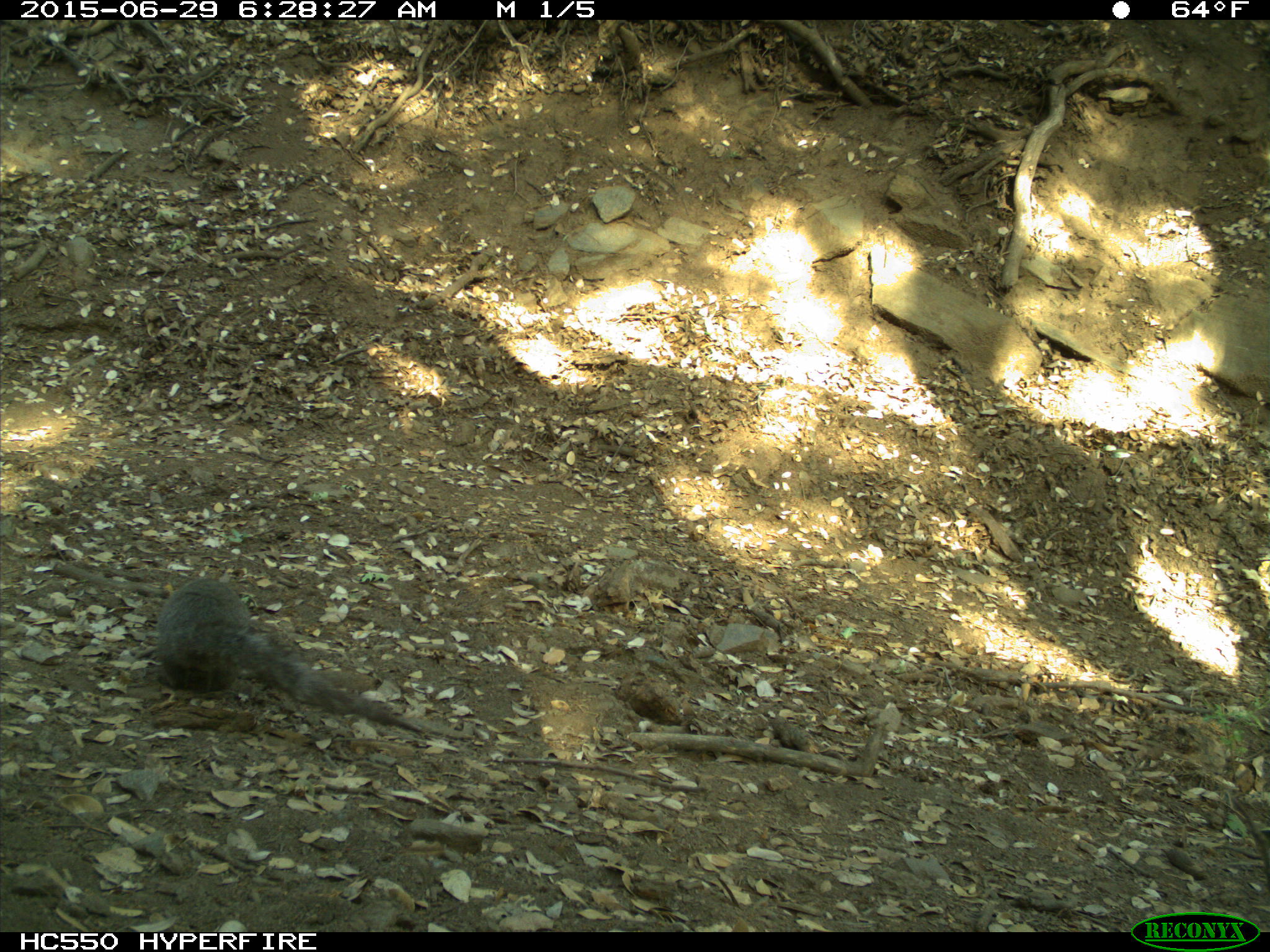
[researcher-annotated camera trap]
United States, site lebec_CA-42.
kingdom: Animalia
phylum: Chordata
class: Mammalia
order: Rodentia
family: Sciuridae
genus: Sciurus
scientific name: Sciurus carolinensis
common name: eastern gray squirrel